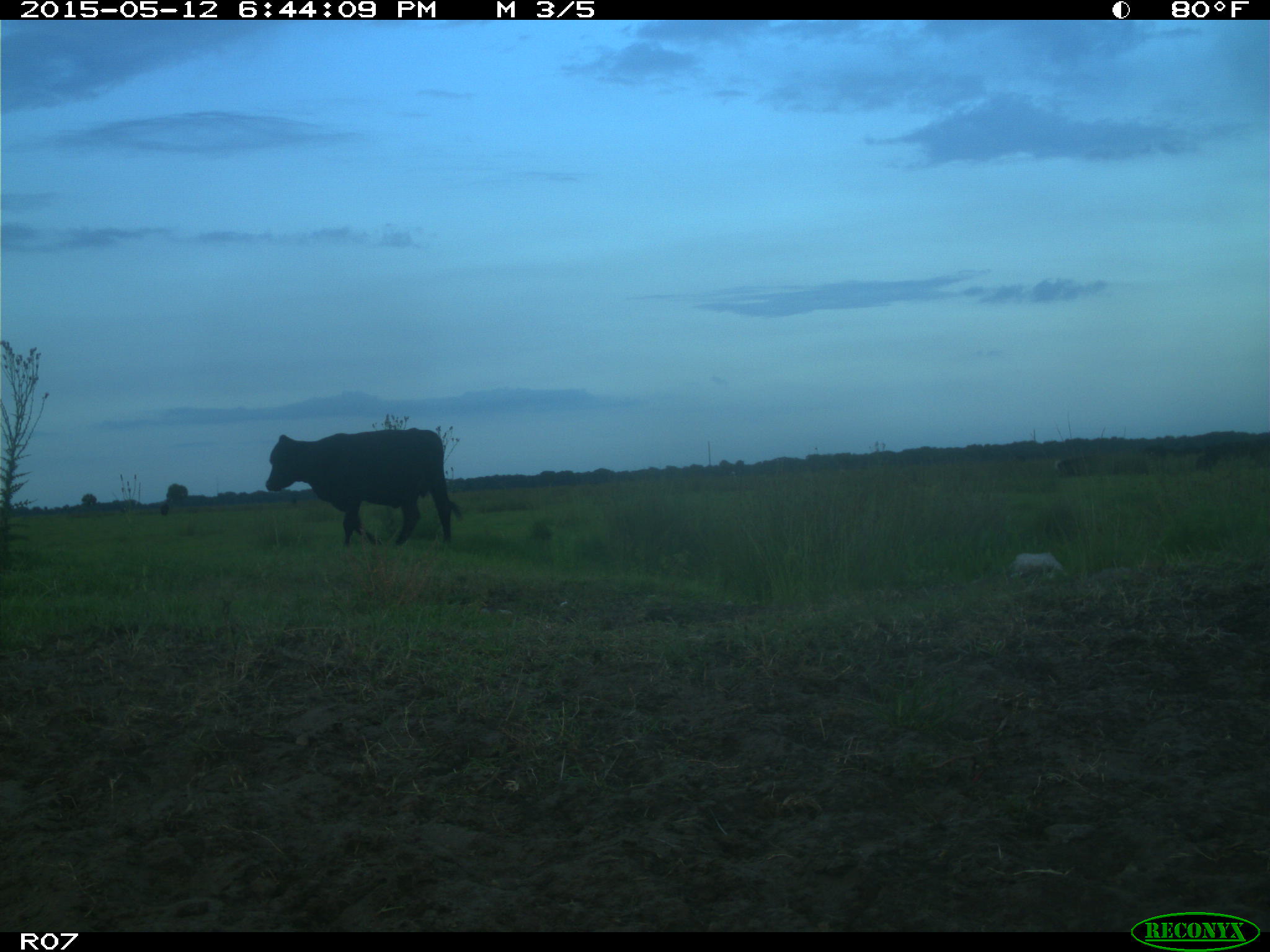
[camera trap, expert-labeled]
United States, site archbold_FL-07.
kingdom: Animalia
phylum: Chordata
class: Mammalia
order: Artiodactyla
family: Bovidae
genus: Bos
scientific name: Bos taurus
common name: domestic cow